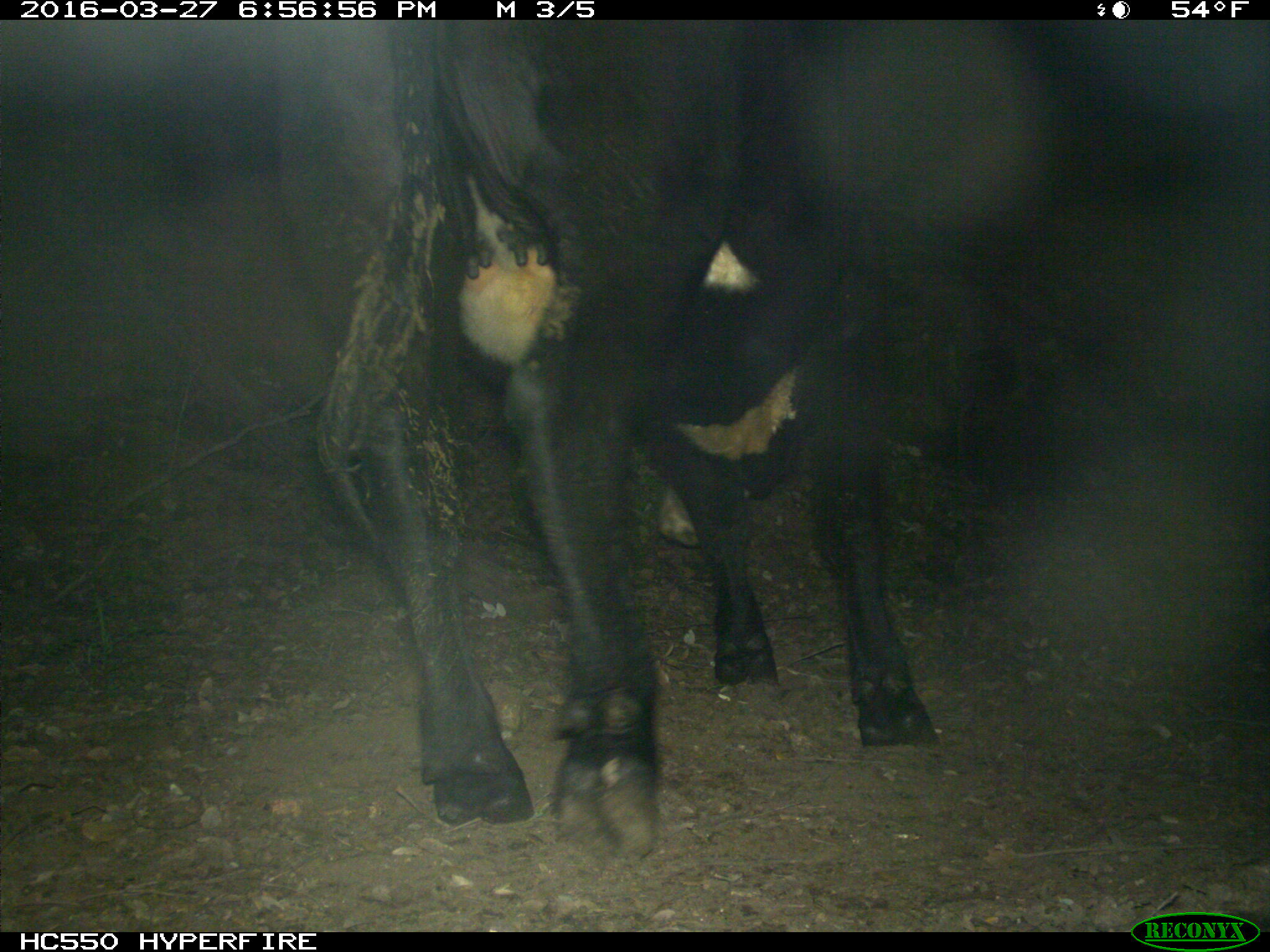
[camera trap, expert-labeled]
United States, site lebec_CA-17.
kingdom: Animalia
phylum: Chordata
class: Mammalia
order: Artiodactyla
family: Bovidae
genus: Bos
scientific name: Bos taurus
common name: domestic cow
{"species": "Bos taurus (domestic cow)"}